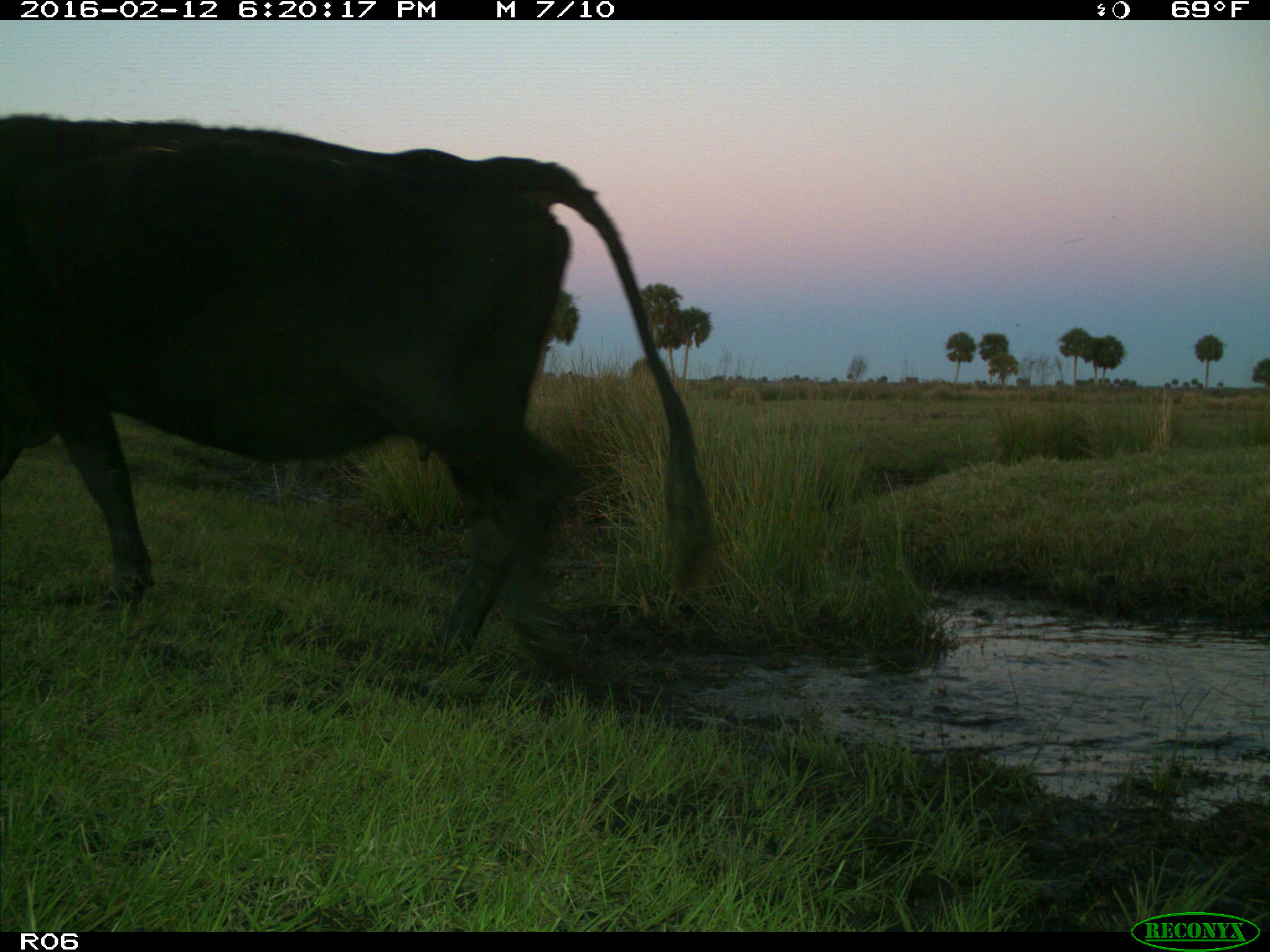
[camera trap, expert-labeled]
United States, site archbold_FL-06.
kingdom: Animalia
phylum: Chordata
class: Mammalia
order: Artiodactyla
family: Bovidae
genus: Bos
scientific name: Bos taurus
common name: domestic cow